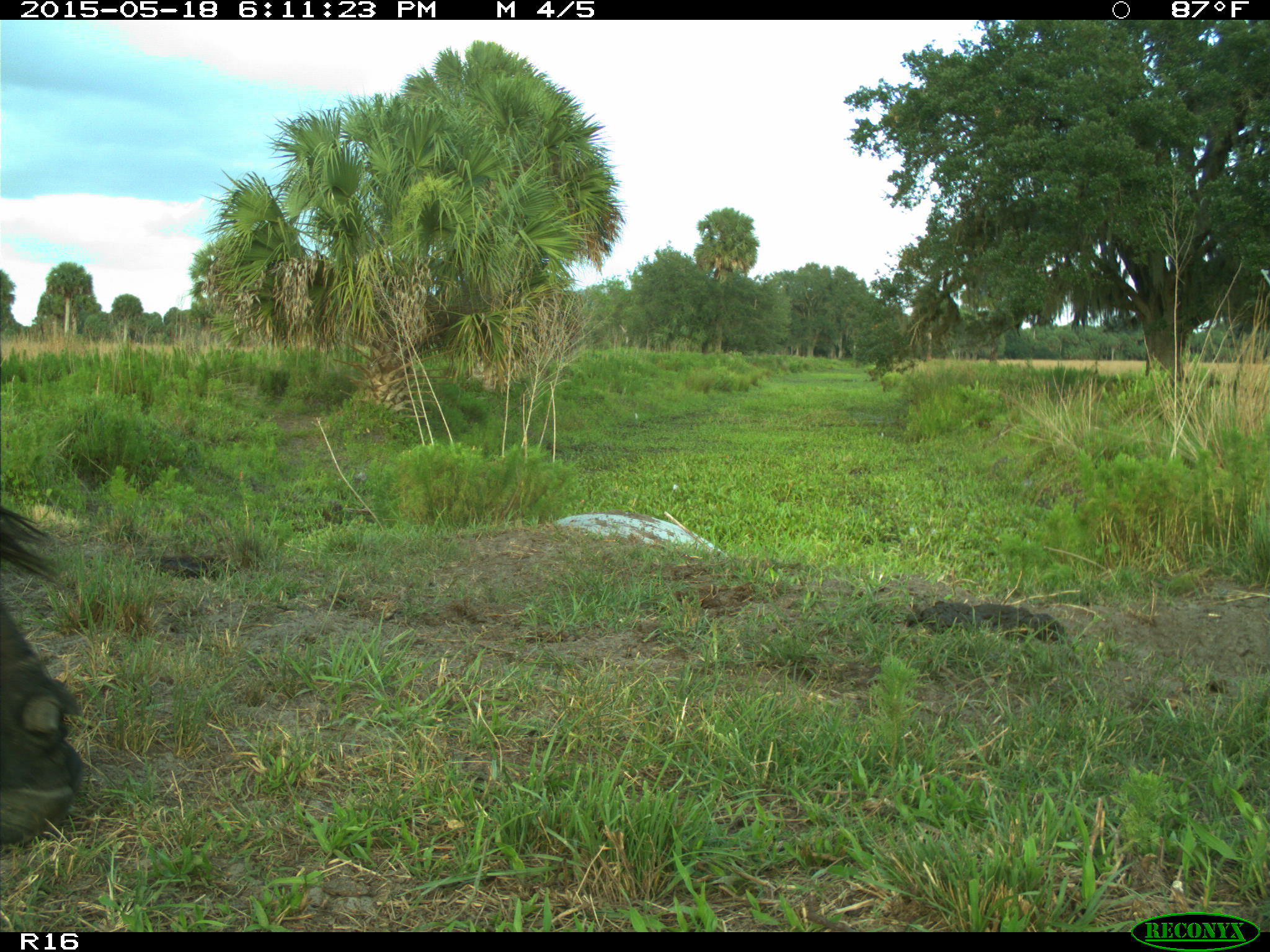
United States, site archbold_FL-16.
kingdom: Animalia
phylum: Chordata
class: Mammalia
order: Artiodactyla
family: Bovidae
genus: Bos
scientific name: Bos taurus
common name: domestic cow